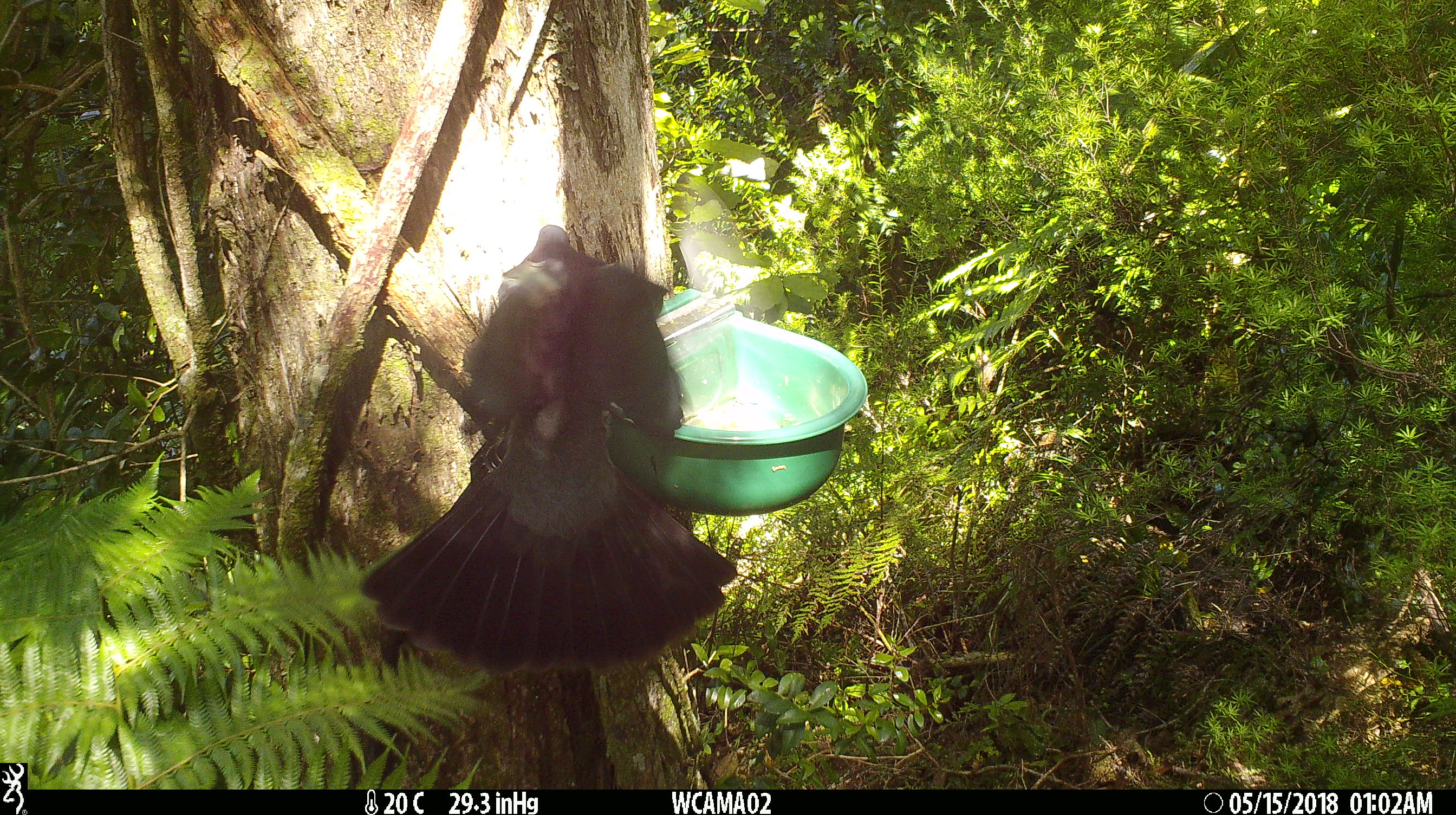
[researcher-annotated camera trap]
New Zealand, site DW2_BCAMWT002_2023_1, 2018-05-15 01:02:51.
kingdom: Animalia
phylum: Chordata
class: Aves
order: Columbiformes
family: Columbidae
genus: Hemiphaga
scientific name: Hemiphaga novaeseelandiae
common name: new zealand pigeon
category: kereru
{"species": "kereru (new zealand pigeon) (Hemiphaga novaeseelandiae)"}